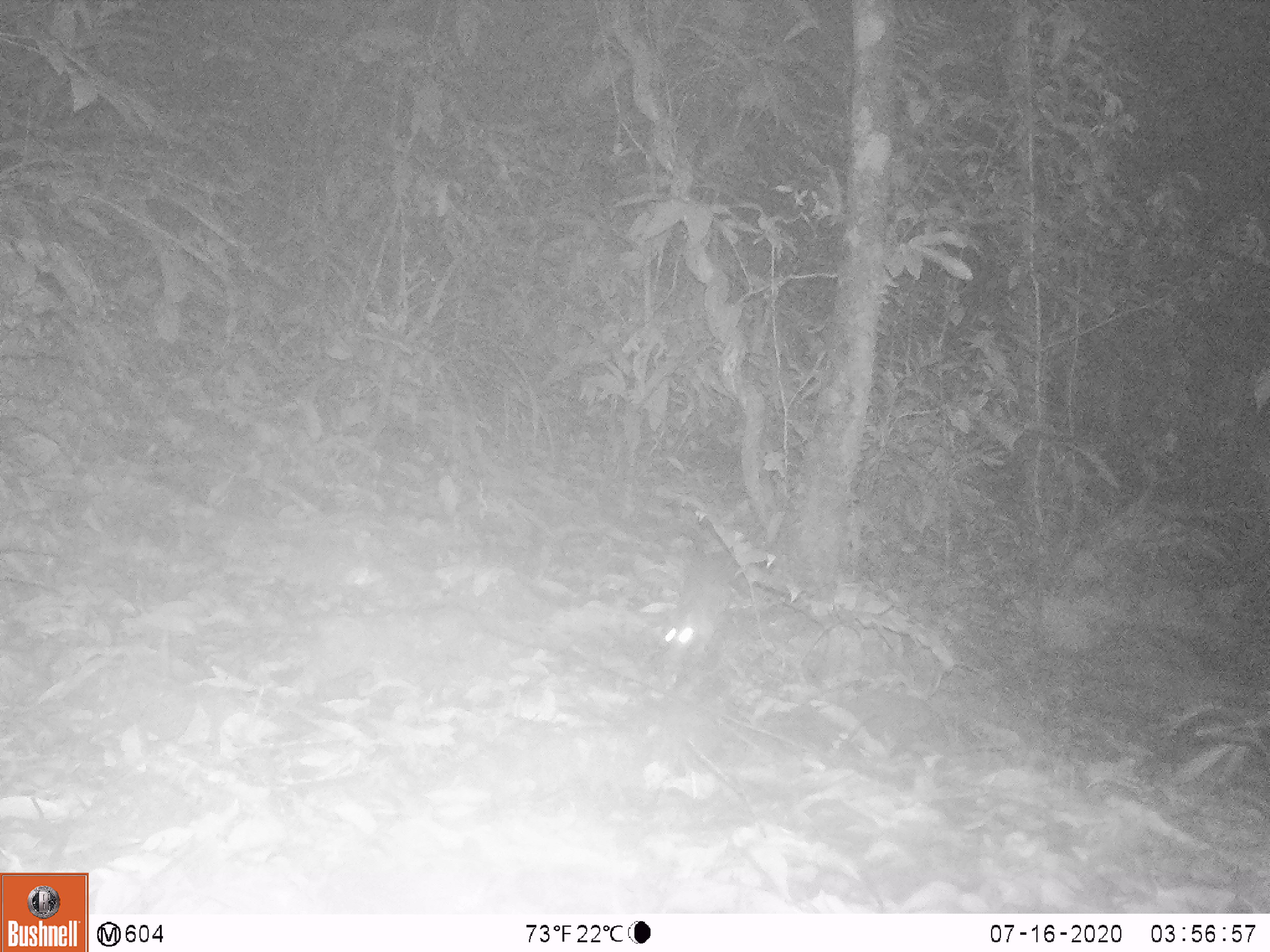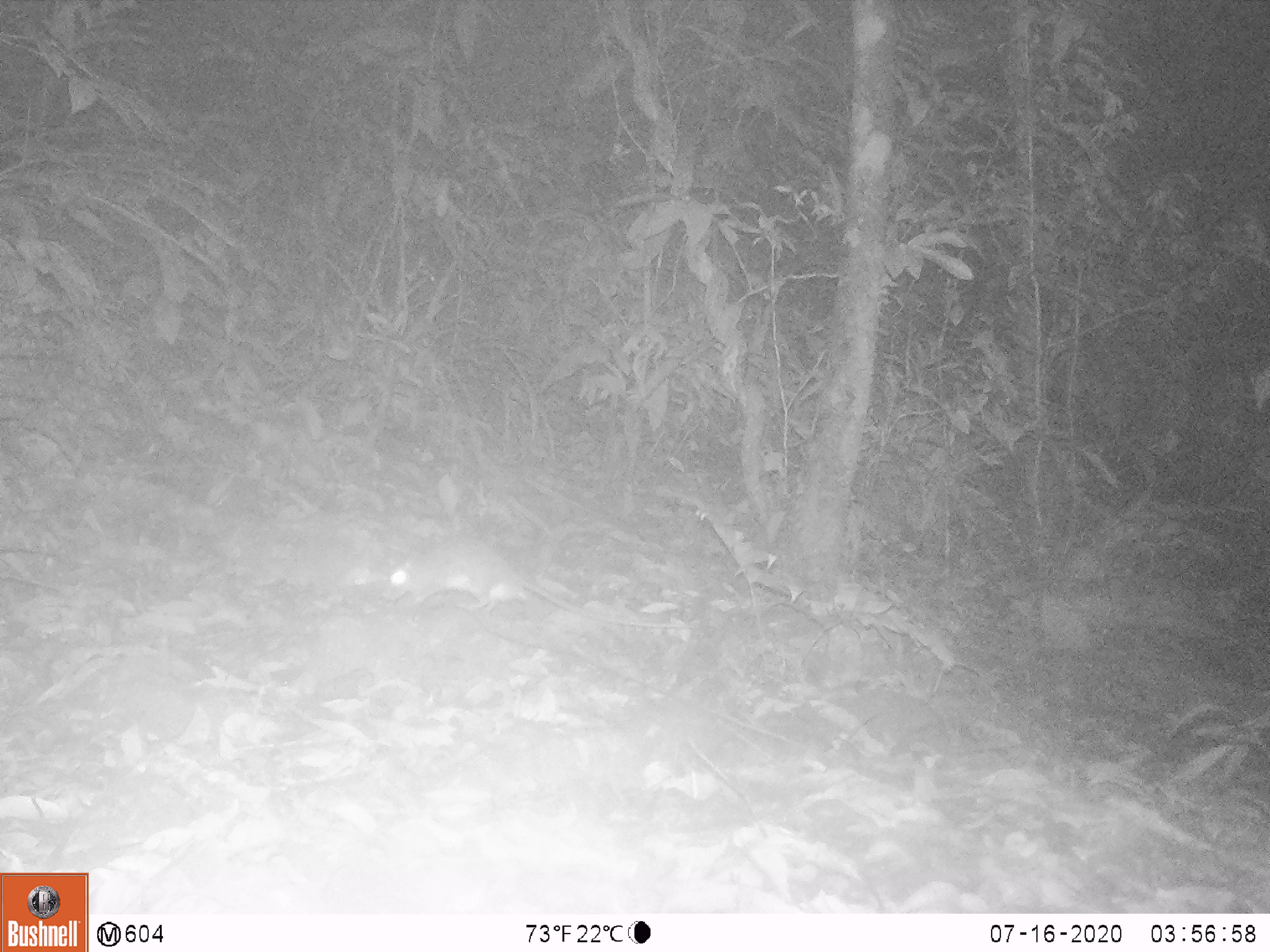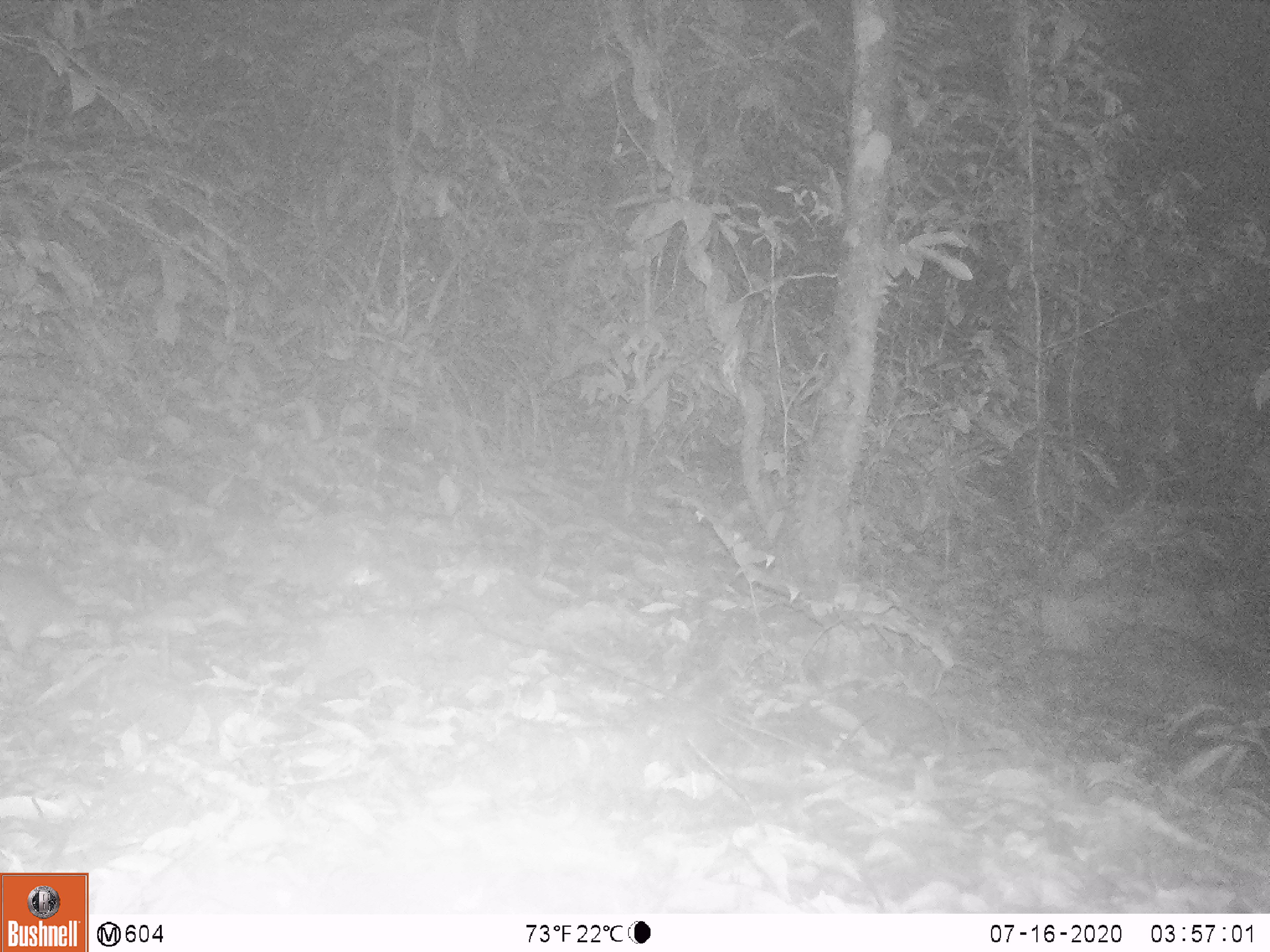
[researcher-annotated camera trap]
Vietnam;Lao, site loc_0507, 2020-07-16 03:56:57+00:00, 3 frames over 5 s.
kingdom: Animalia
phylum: Chordata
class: Mammalia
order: Rodentia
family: Muridae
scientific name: Muridae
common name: old-world mice and rats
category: unidentified murid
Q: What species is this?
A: Unidentified murid (old-world mice and rats) (Muridae).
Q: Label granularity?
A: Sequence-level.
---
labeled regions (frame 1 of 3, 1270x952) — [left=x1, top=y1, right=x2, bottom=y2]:
unidentified murid: [left=659, top=549, right=733, bottom=665]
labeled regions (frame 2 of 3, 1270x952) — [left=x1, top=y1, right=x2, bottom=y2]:
unidentified murid: [left=382, top=538, right=695, bottom=629]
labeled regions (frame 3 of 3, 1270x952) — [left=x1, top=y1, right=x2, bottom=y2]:
unidentified murid: [left=0, top=562, right=108, bottom=662]